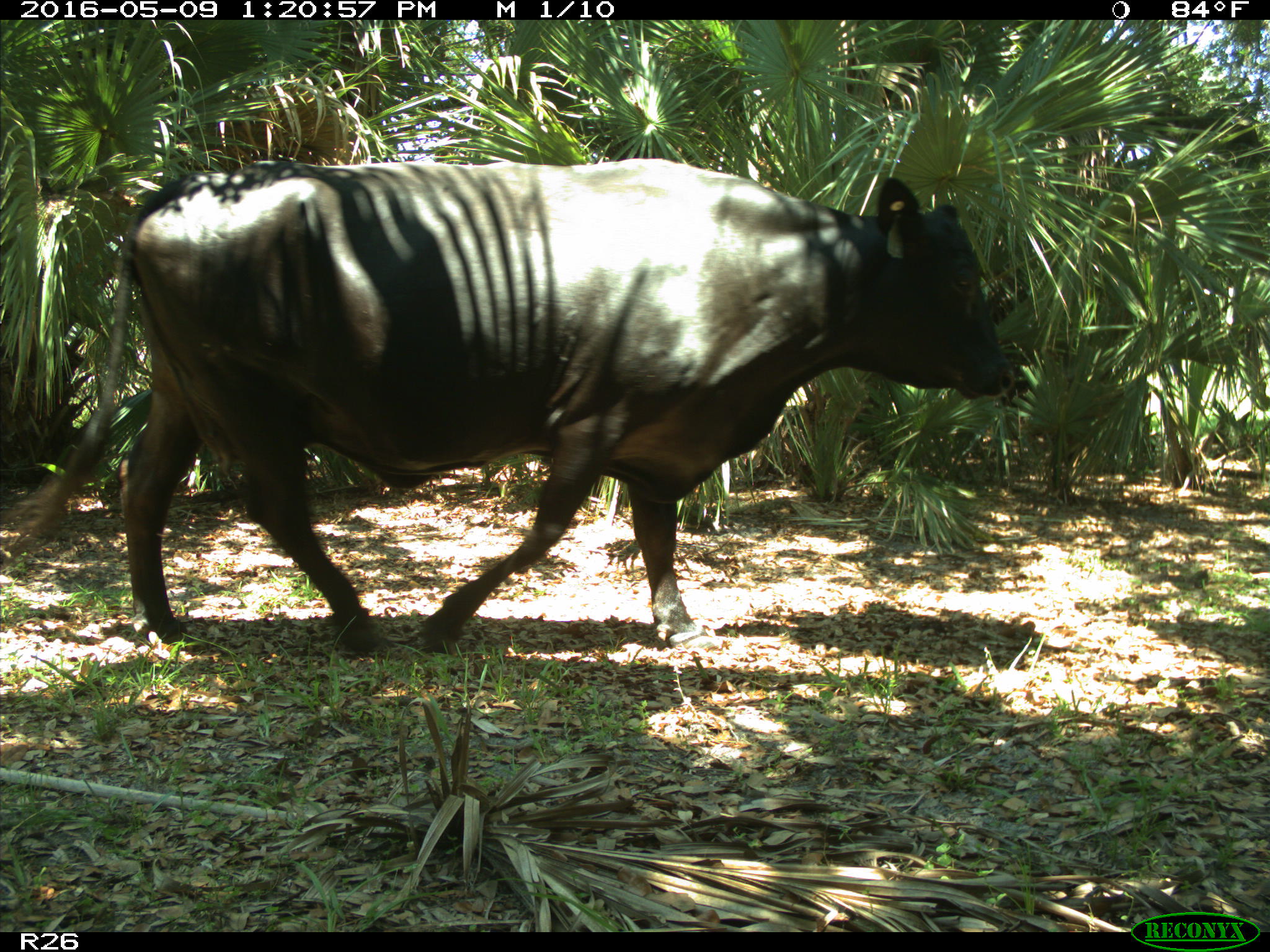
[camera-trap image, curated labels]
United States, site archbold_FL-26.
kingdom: Animalia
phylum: Chordata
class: Mammalia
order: Artiodactyla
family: Bovidae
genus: Bos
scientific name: Bos taurus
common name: domestic cow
Bos taurus (domestic cow).